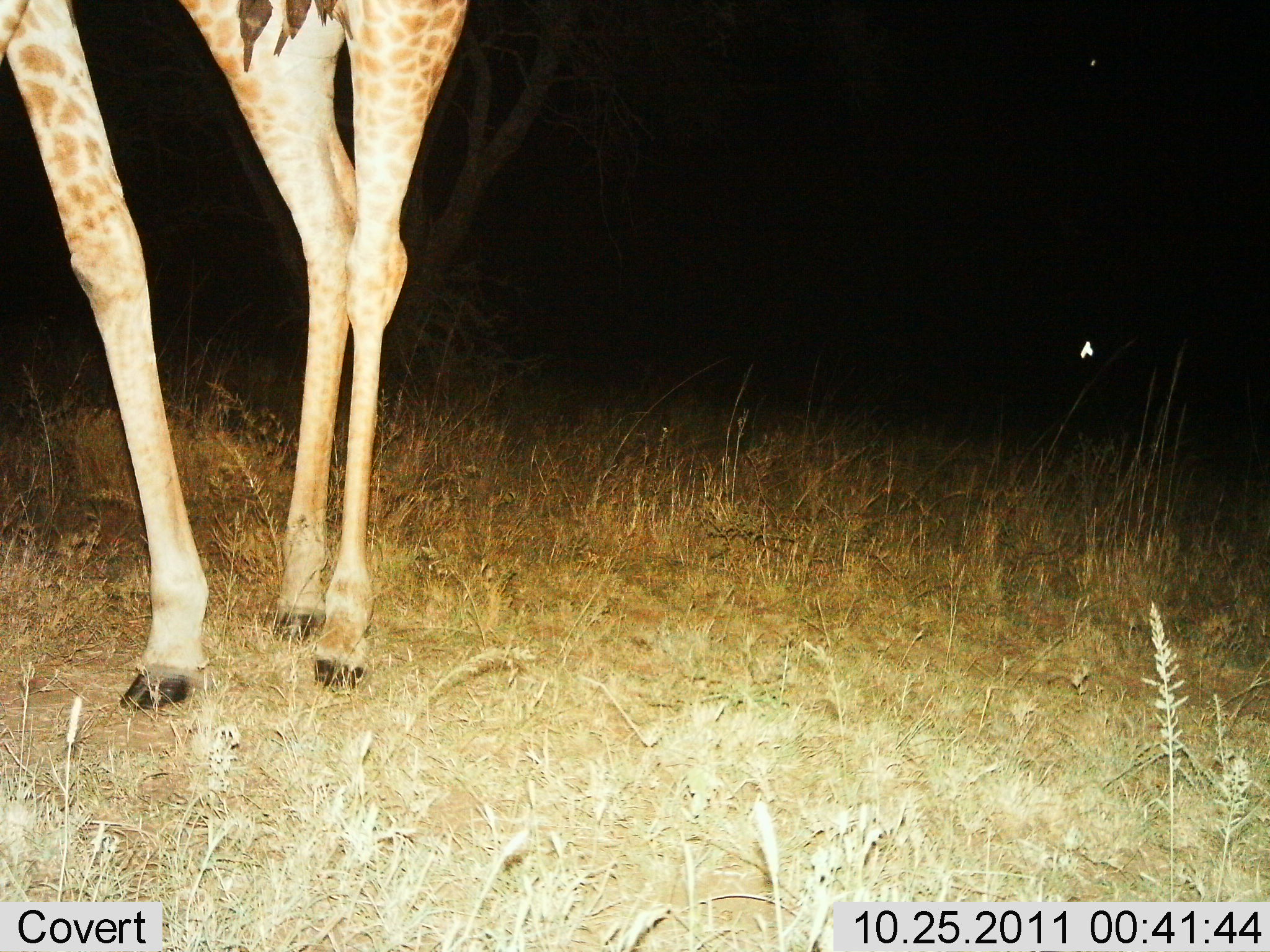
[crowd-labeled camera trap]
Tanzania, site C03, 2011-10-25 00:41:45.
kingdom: Animalia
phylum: Chordata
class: Mammalia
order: Artiodactyla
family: Giraffidae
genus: Giraffa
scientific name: Giraffa camelopardalis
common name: giraffe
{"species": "giraffe (Giraffa camelopardalis)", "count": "1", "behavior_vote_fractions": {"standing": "64%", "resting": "0%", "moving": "36%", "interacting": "0%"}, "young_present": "0%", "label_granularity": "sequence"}